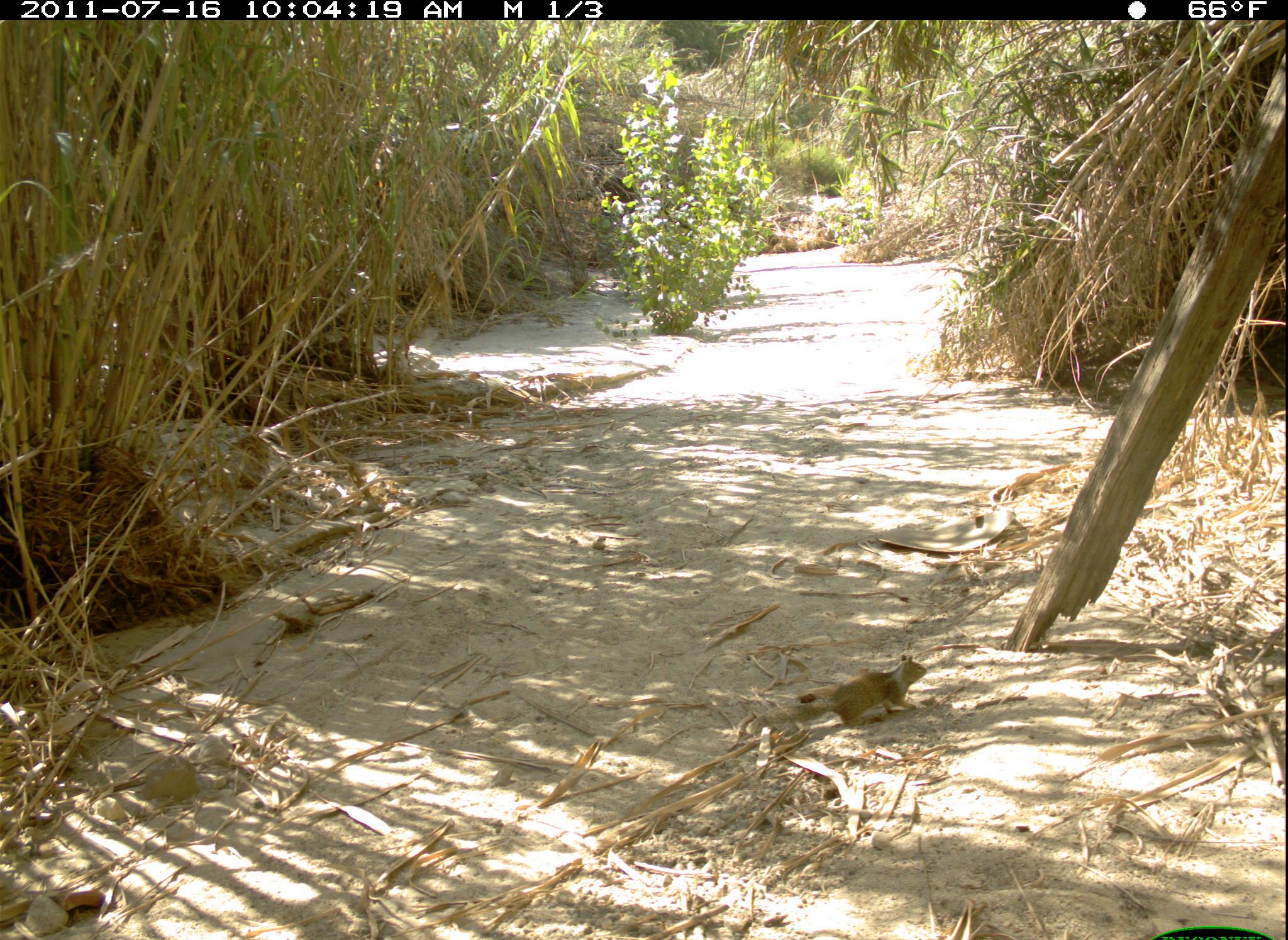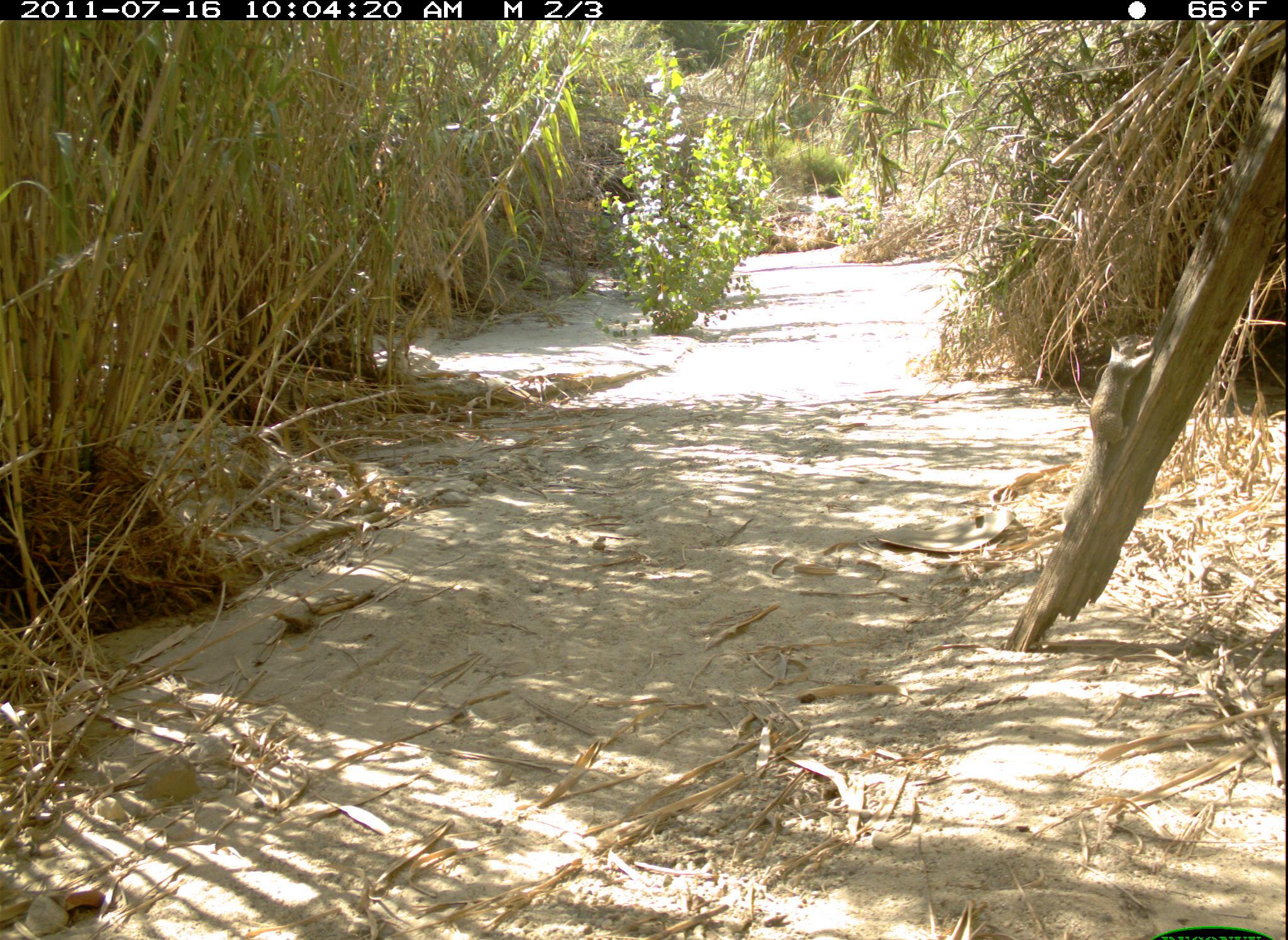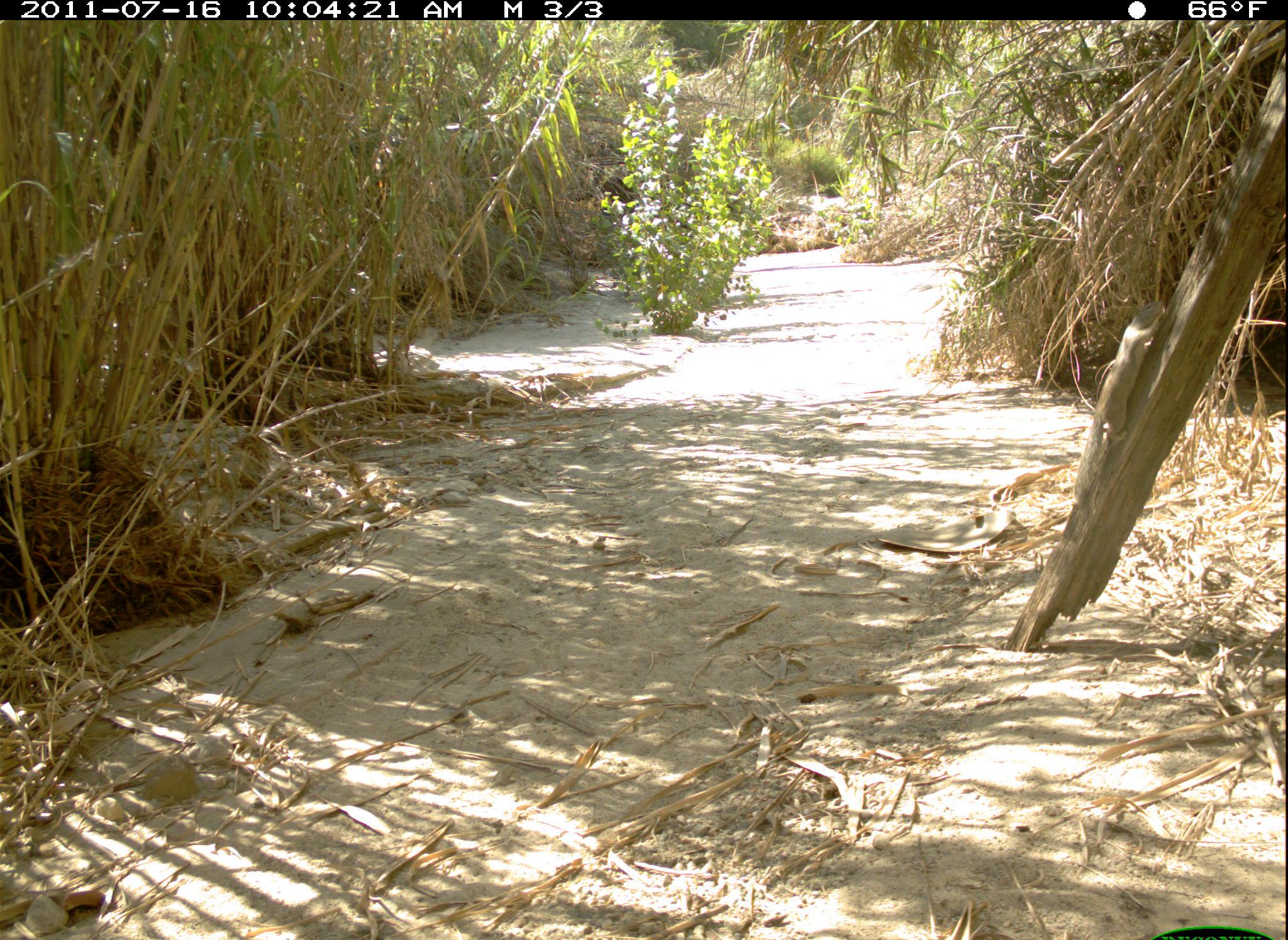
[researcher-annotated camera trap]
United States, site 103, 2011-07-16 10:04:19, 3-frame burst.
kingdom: Animalia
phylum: Chordata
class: Mammalia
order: Rodentia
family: Sciuridae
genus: Sciurus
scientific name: Sciurus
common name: squirrel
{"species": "squirrel (Sciurus)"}